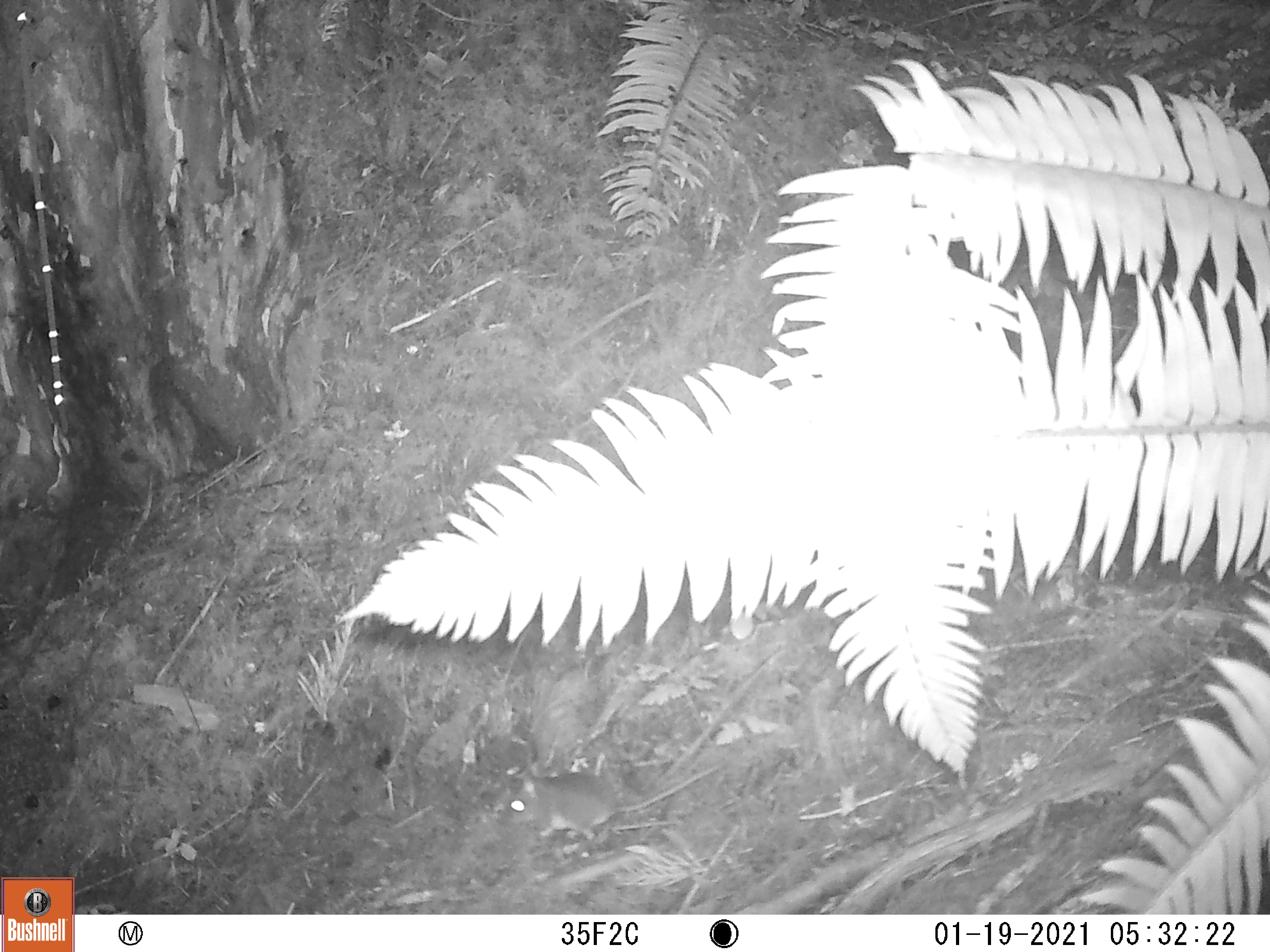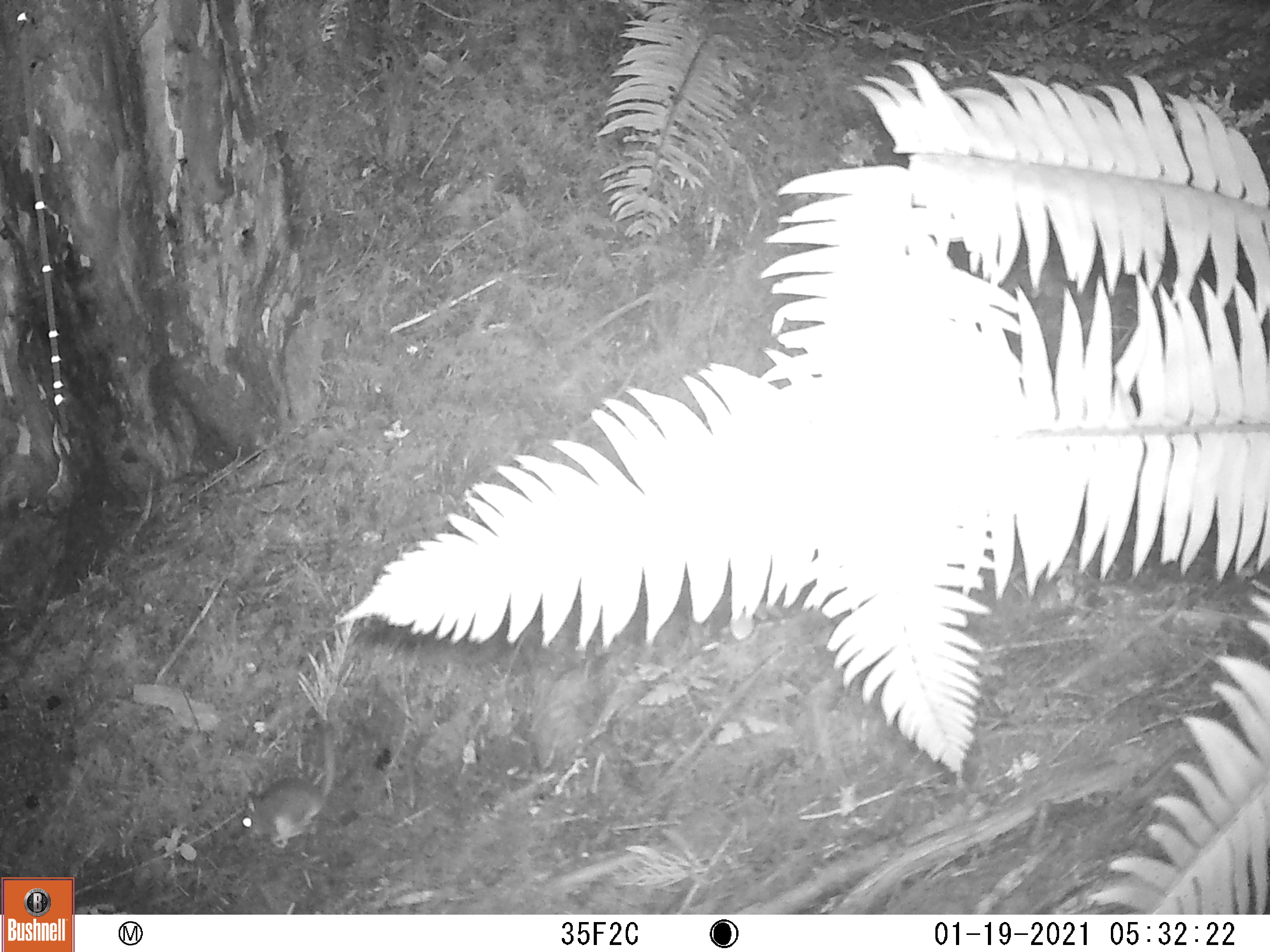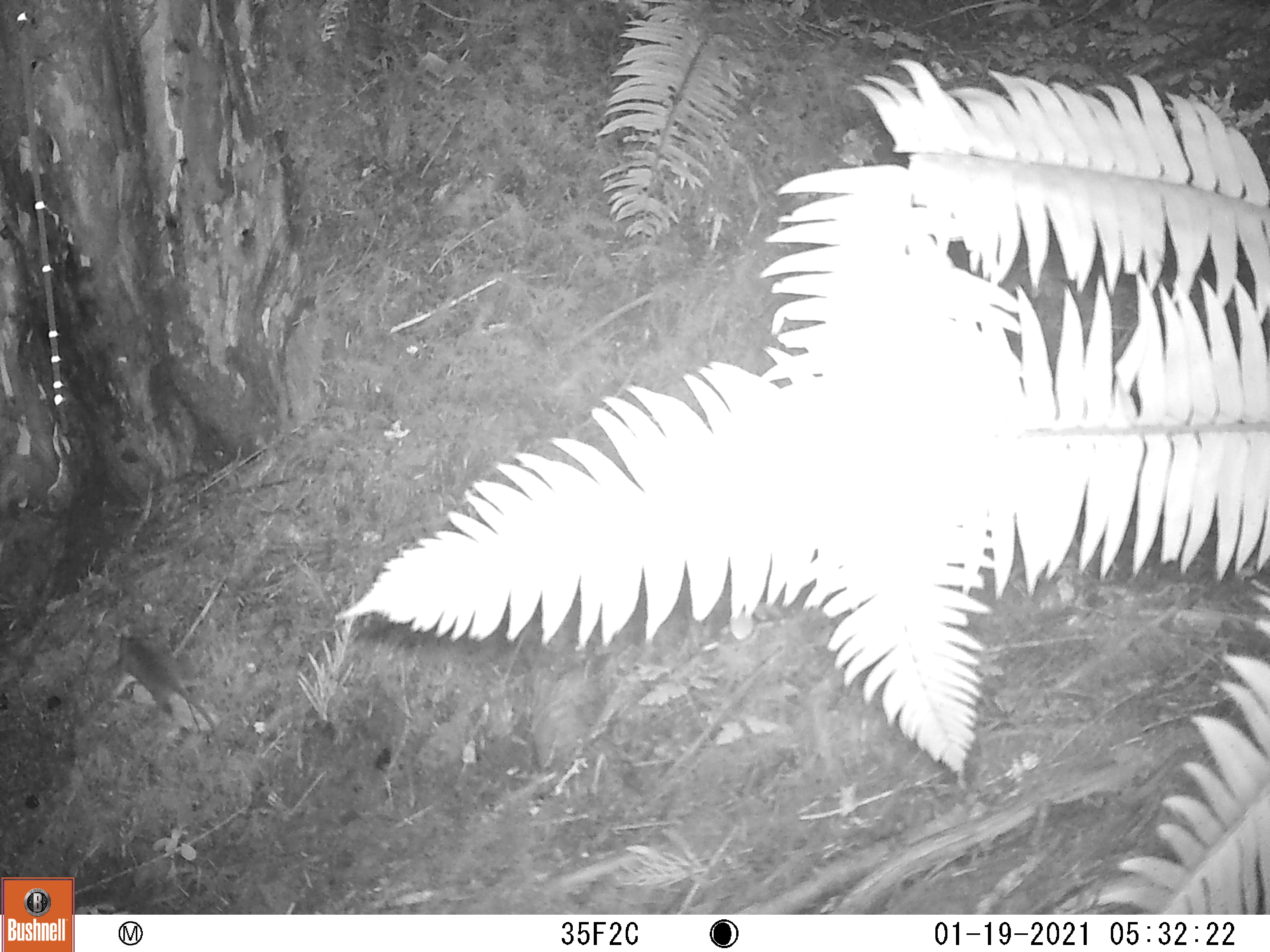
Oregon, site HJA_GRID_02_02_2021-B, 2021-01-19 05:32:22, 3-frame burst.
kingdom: Animalia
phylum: Chordata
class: Mammalia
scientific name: Mammalia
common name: small mammal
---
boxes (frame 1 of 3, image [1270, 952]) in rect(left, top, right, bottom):
small mammal: rect(485, 741, 738, 873)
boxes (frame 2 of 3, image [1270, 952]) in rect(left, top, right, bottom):
small mammal: rect(241, 707, 350, 849)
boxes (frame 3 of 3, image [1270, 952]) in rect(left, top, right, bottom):
small mammal: rect(109, 617, 211, 739)